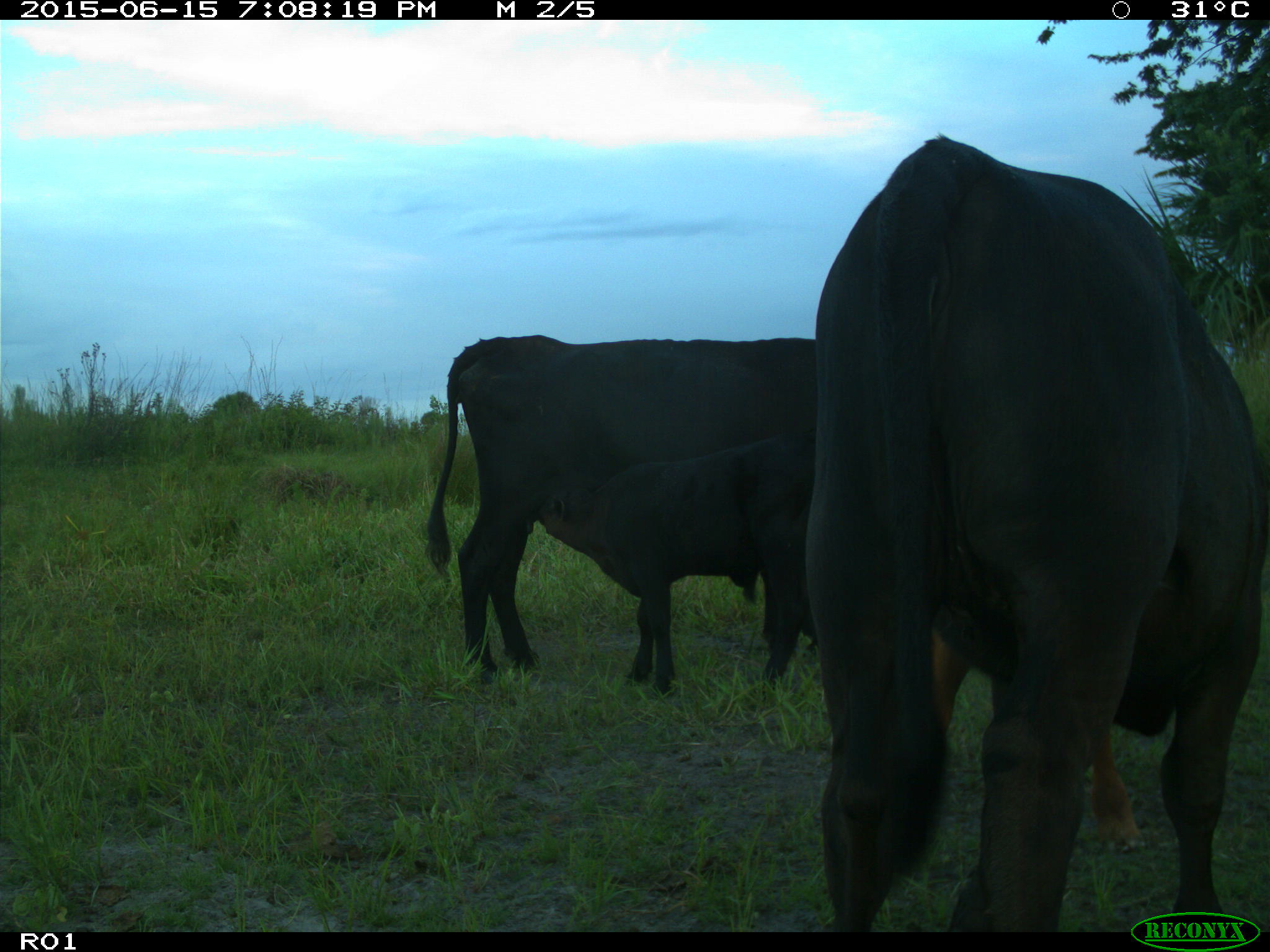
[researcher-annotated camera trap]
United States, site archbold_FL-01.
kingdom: Animalia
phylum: Chordata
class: Mammalia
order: Artiodactyla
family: Bovidae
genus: Bos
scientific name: Bos taurus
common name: domestic cow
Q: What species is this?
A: Bos taurus (domestic cow).